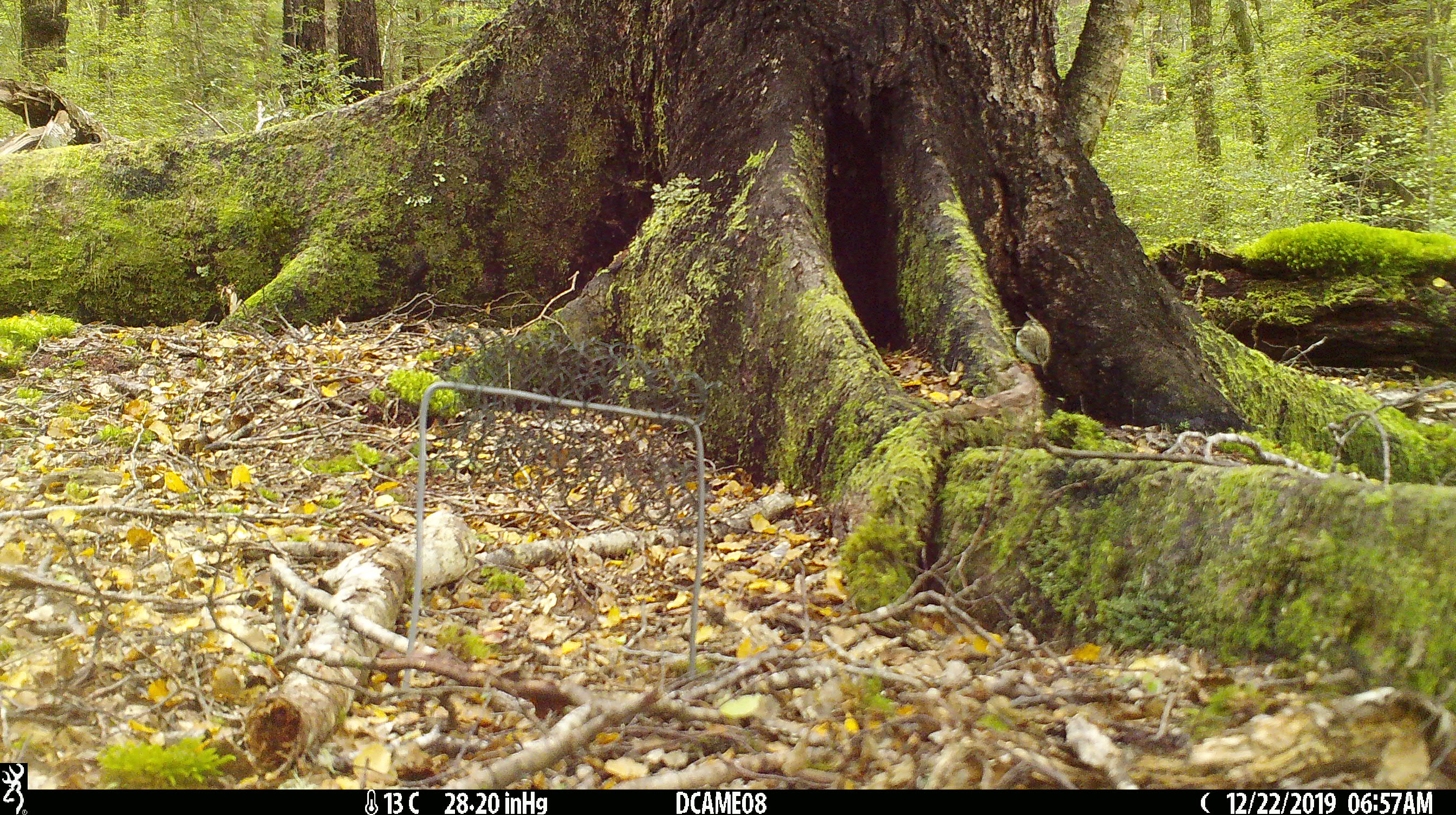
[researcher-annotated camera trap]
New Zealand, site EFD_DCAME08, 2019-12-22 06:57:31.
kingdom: Animalia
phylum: Chordata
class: Aves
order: Passeriformes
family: Acanthisittidae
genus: Acanthisitta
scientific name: Acanthisitta chloris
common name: rifleman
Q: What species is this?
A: Rifleman (Acanthisitta chloris).